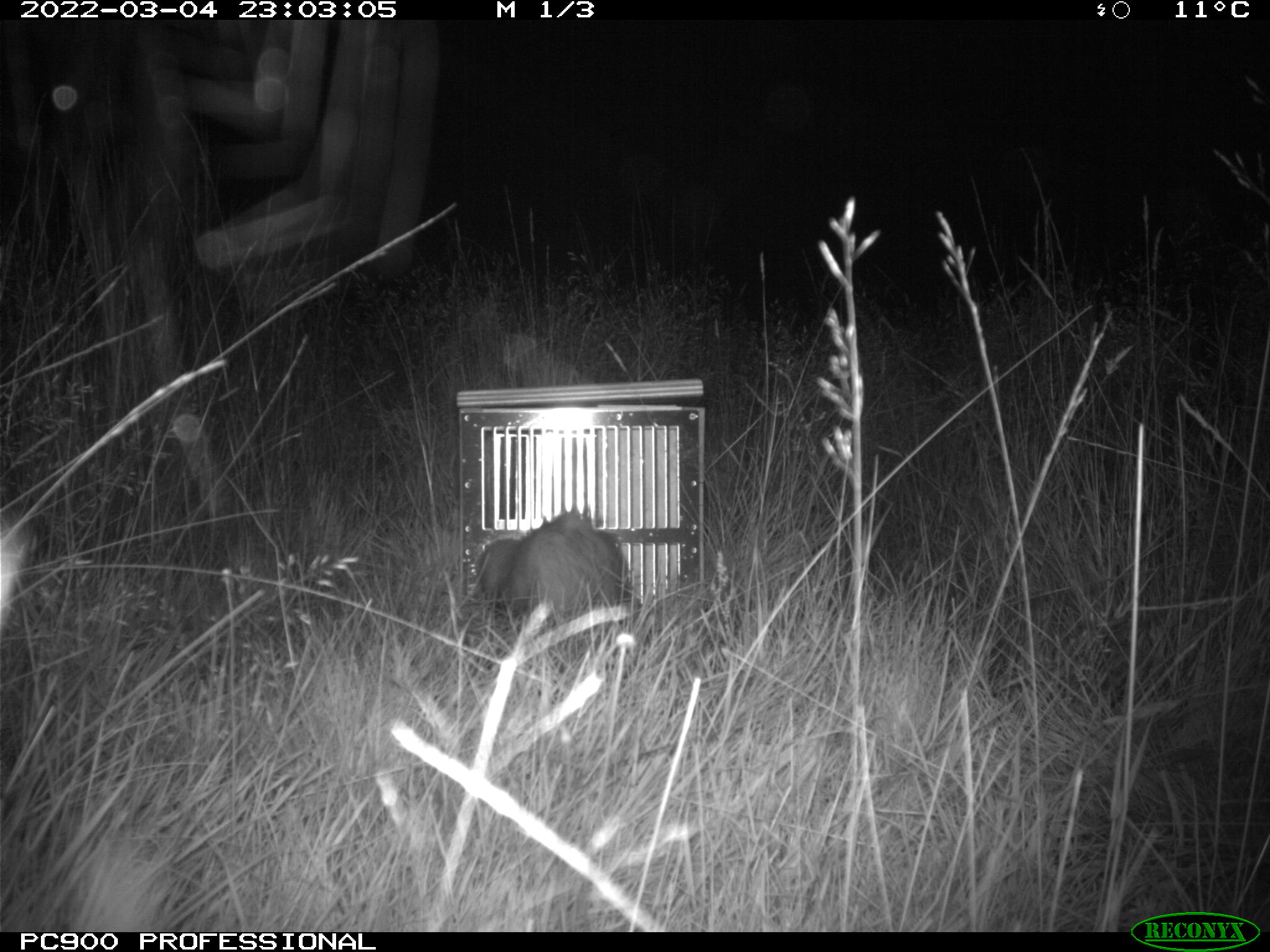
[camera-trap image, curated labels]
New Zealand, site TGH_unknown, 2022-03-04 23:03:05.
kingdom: Animalia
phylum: Chordata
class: Mammalia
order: Carnivora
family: Mustelidae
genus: Mustela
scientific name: Mustela furo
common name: ferret